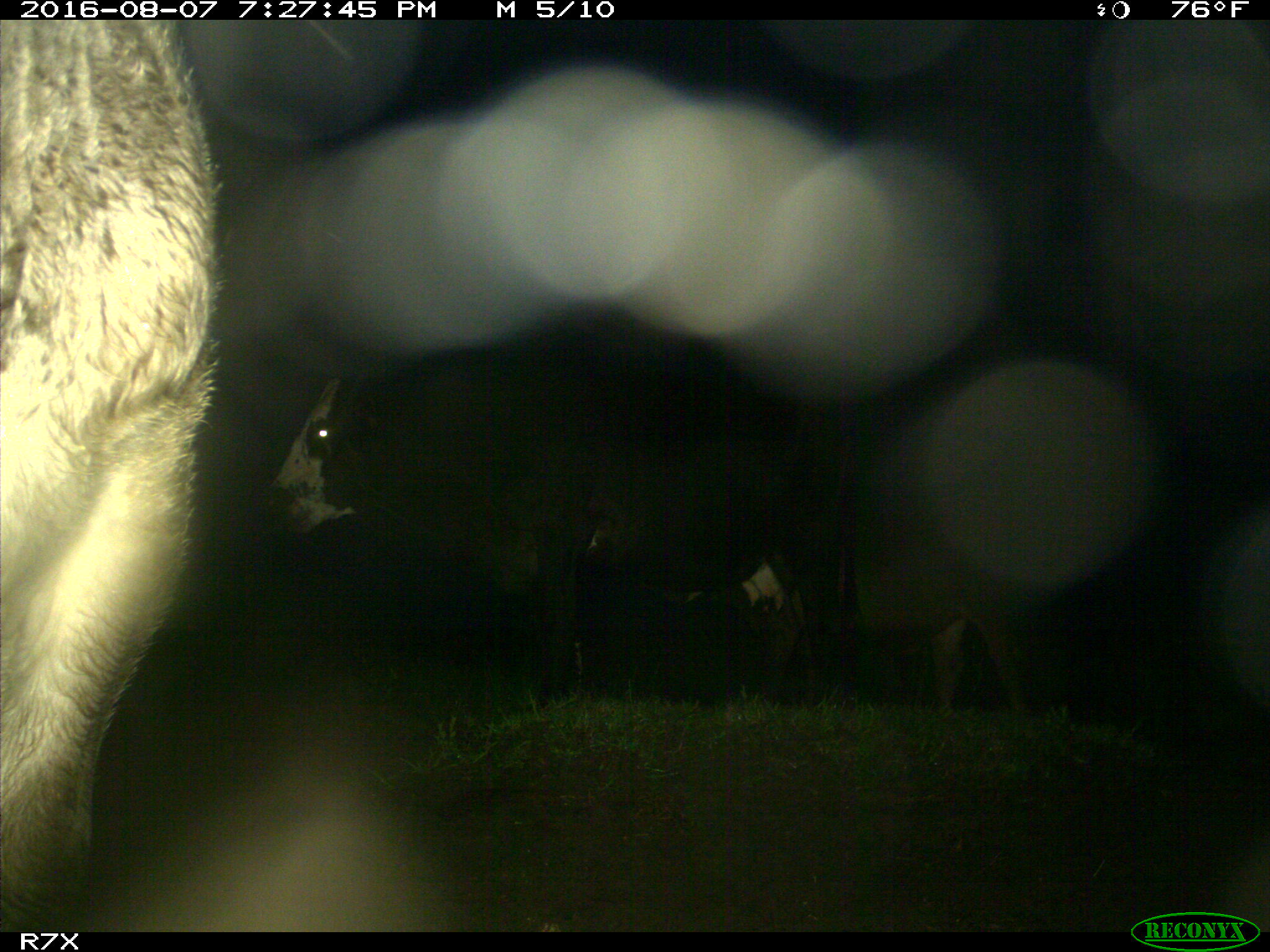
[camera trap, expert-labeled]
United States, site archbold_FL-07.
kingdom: Animalia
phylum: Chordata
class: Mammalia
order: Artiodactyla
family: Bovidae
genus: Bos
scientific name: Bos taurus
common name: domestic cow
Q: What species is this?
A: Bos taurus (domestic cow).